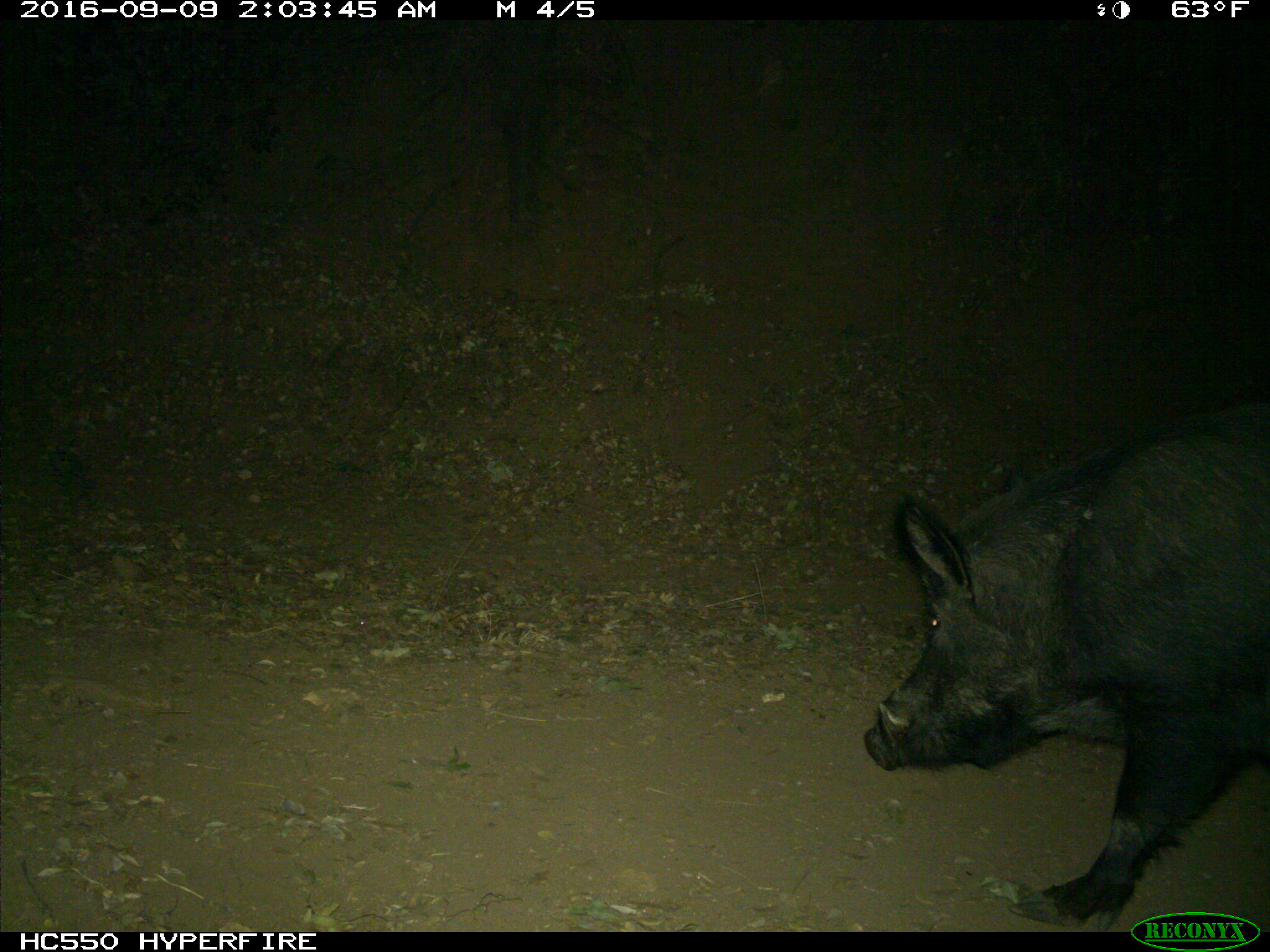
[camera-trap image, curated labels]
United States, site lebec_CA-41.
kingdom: Animalia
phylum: Chordata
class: Mammalia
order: Artiodactyla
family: Suidae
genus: Sus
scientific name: Sus scrofa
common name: wild boar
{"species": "Sus scrofa (wild boar)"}